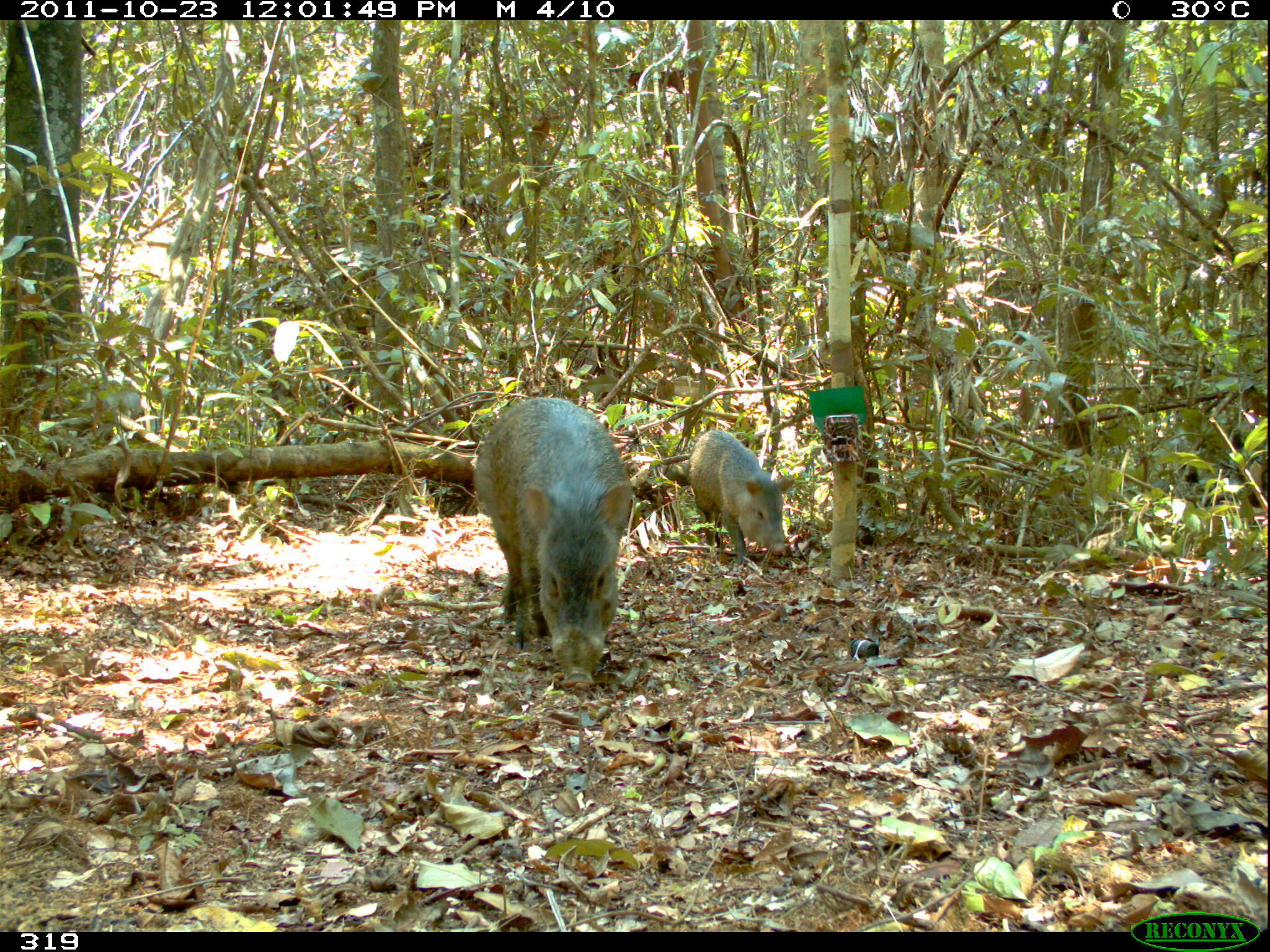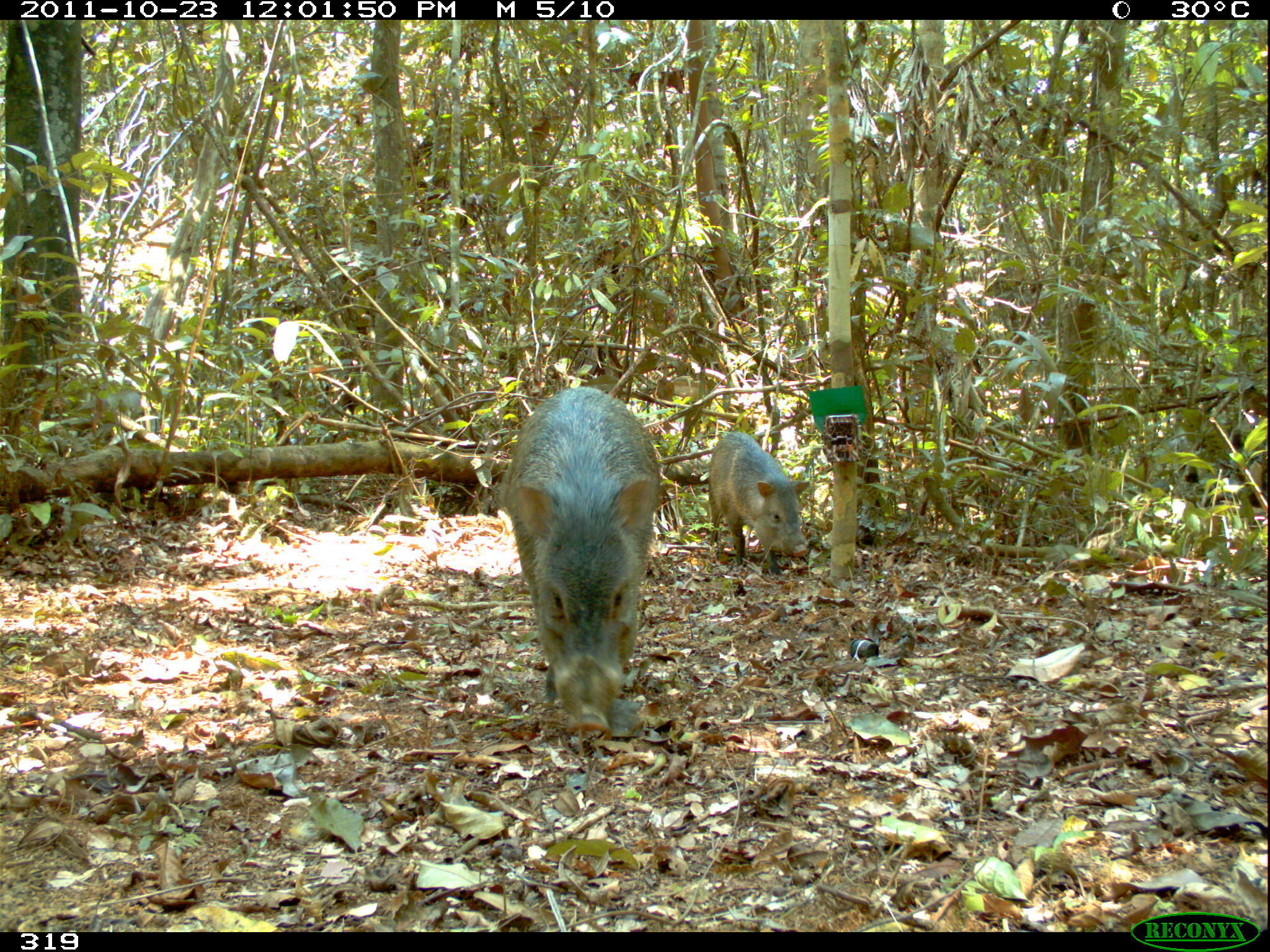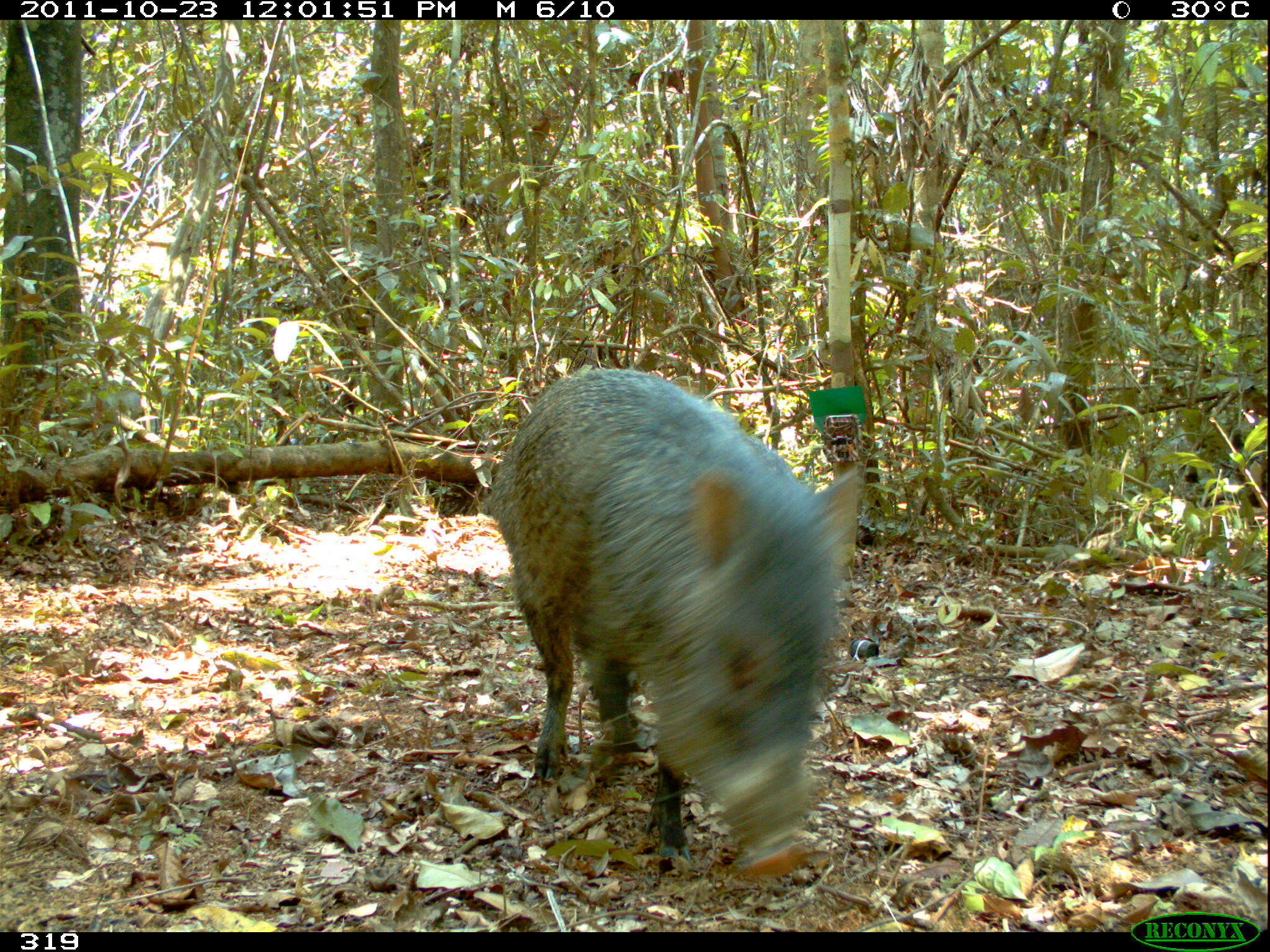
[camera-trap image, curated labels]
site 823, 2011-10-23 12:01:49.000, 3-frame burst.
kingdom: Animalia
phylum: Chordata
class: Mammalia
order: Artiodactyla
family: Tayassuidae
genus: Tayassu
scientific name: Tayassu pecari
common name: white-lipped peccary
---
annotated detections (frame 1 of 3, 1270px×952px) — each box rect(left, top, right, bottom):
tayassu pecari: rect(472, 396, 633, 690); rect(688, 427, 793, 564)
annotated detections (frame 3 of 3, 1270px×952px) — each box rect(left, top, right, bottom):
tayassu pecari: rect(487, 367, 860, 880)